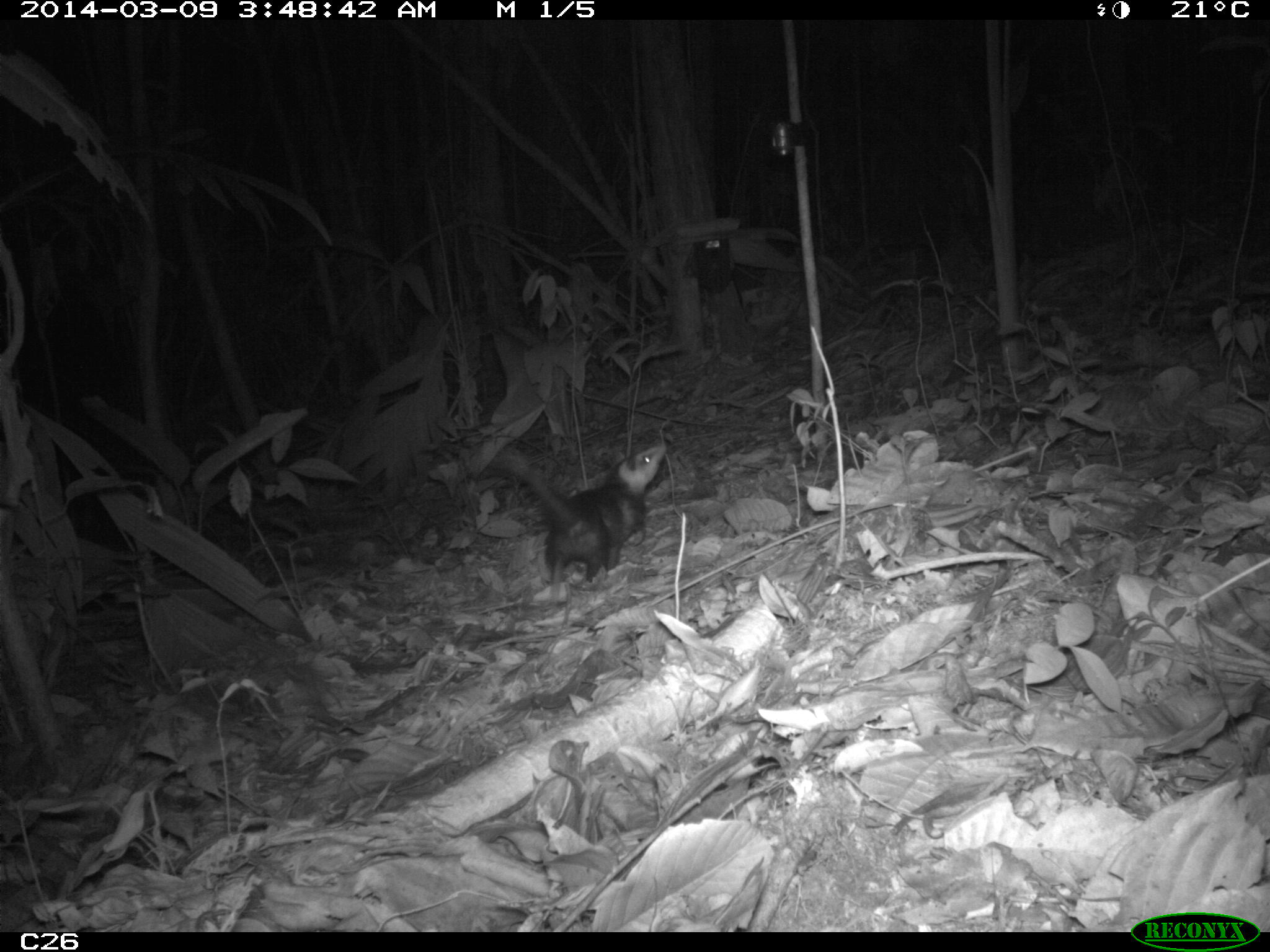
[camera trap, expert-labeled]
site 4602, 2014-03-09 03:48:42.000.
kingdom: Animalia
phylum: Chordata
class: Mammalia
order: Didelphimorphia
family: Didelphidae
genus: Didelphis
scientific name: Didelphis imperfecta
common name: guianan white-eared opossum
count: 1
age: adult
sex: female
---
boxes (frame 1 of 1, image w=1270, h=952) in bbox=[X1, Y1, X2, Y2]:
didelphis imperfecta: bbox=[493, 441, 667, 607]